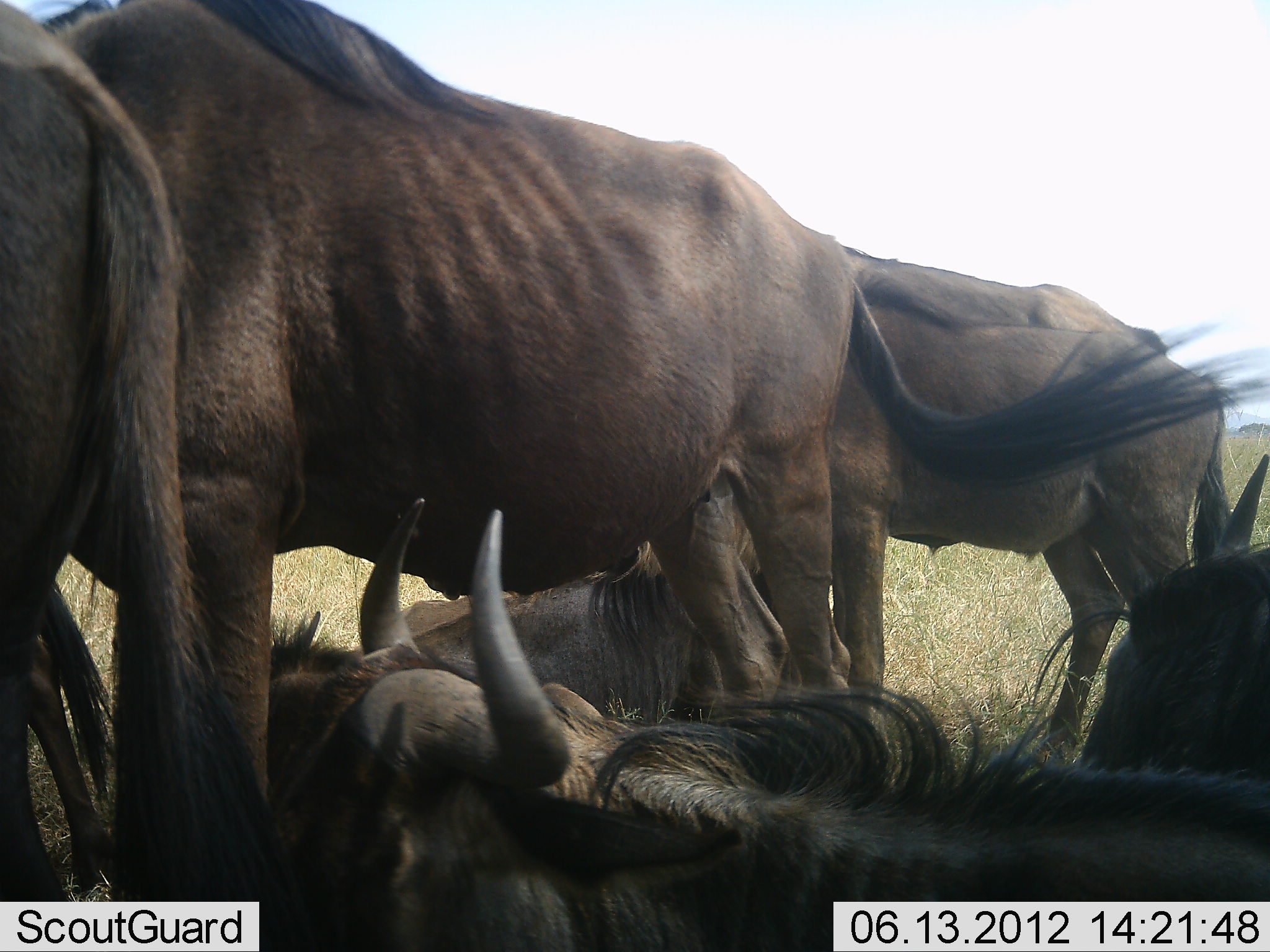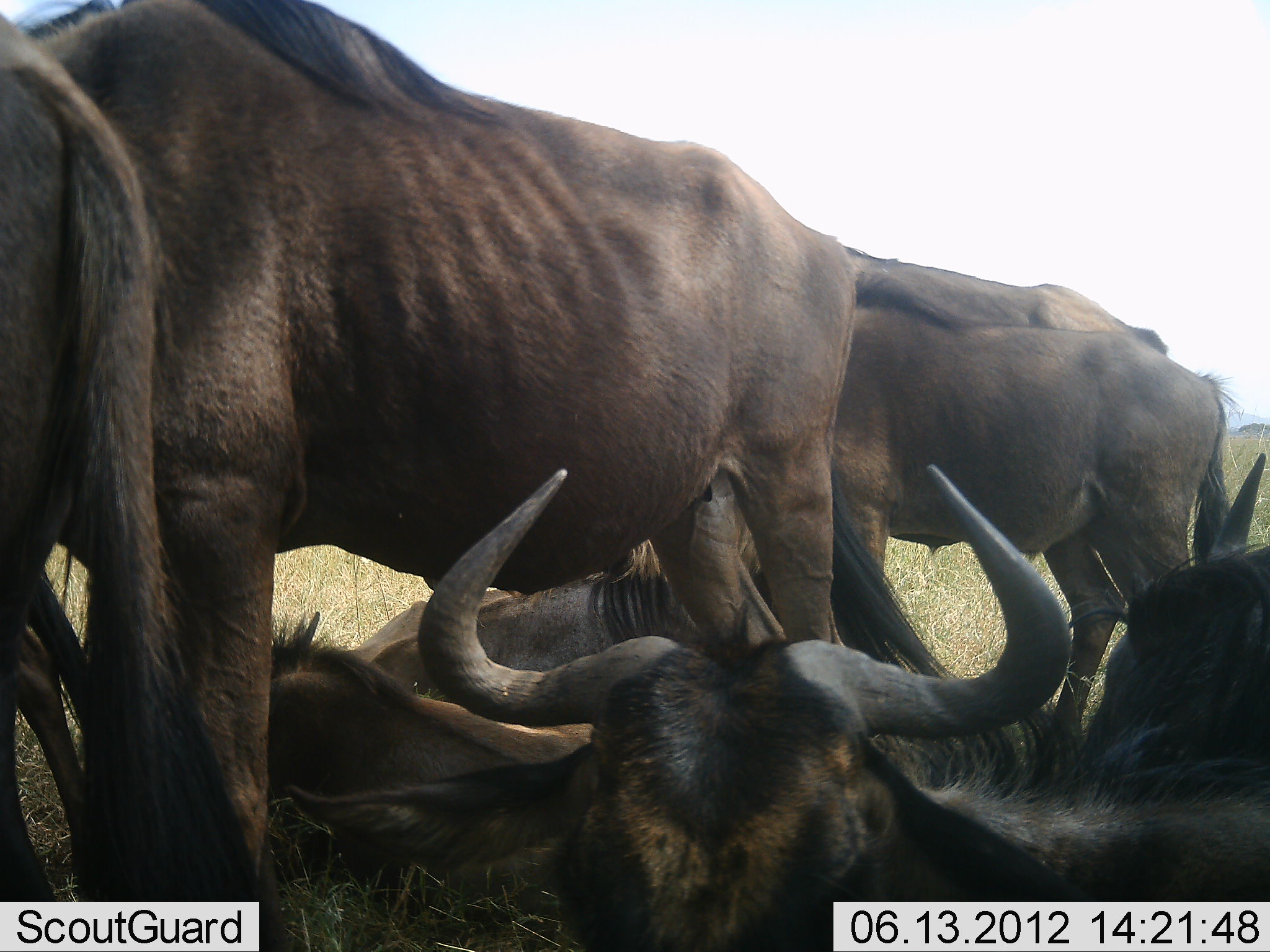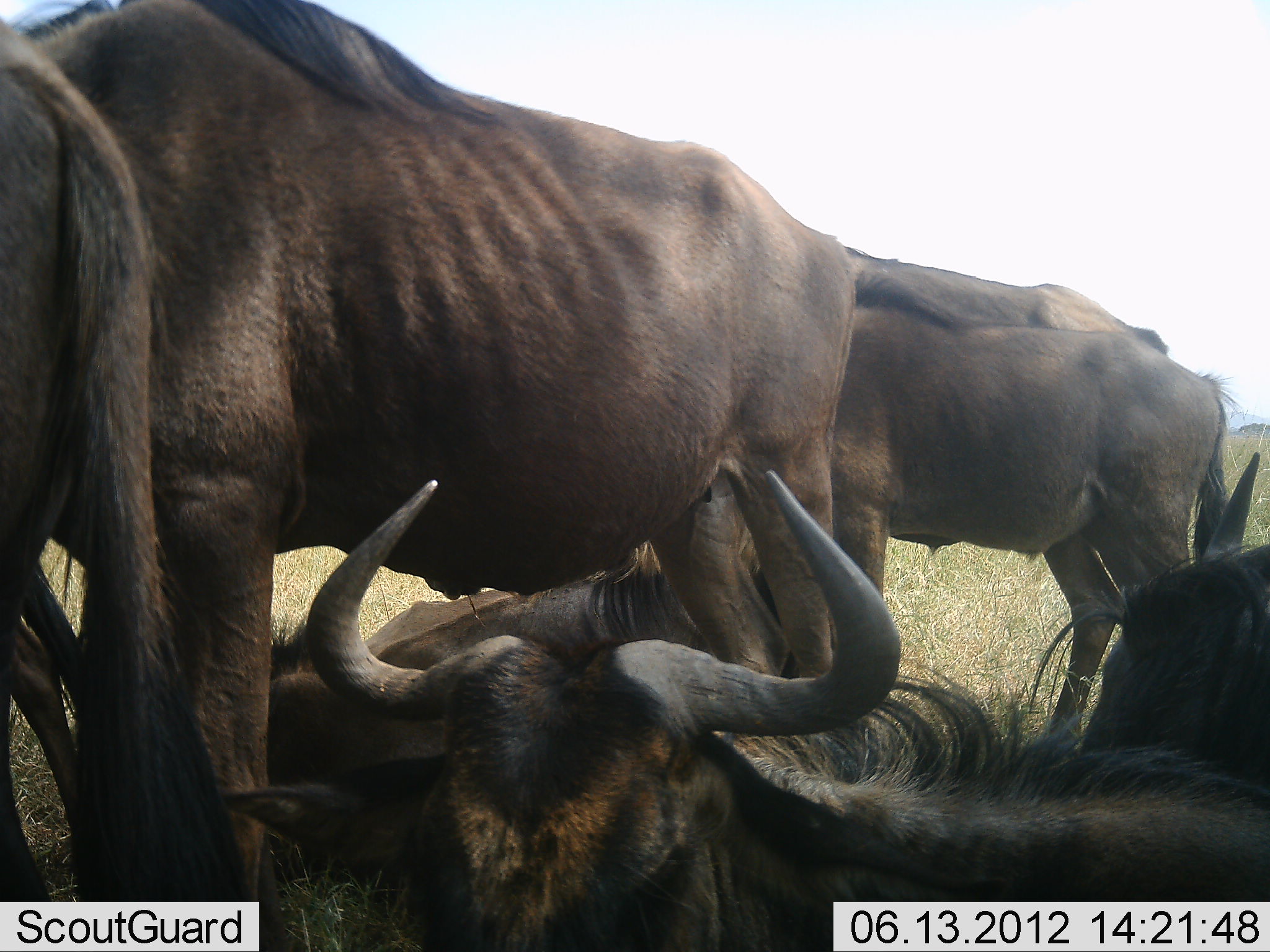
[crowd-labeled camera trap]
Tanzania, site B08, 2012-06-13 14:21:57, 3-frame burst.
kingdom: Animalia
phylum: Chordata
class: Mammalia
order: Artiodactyla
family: Bovidae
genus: Connochaetes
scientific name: Connochaetes taurinus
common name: blue wildebeest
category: wildebeest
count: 7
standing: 90%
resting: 100%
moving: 10%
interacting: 0%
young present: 0%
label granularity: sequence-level